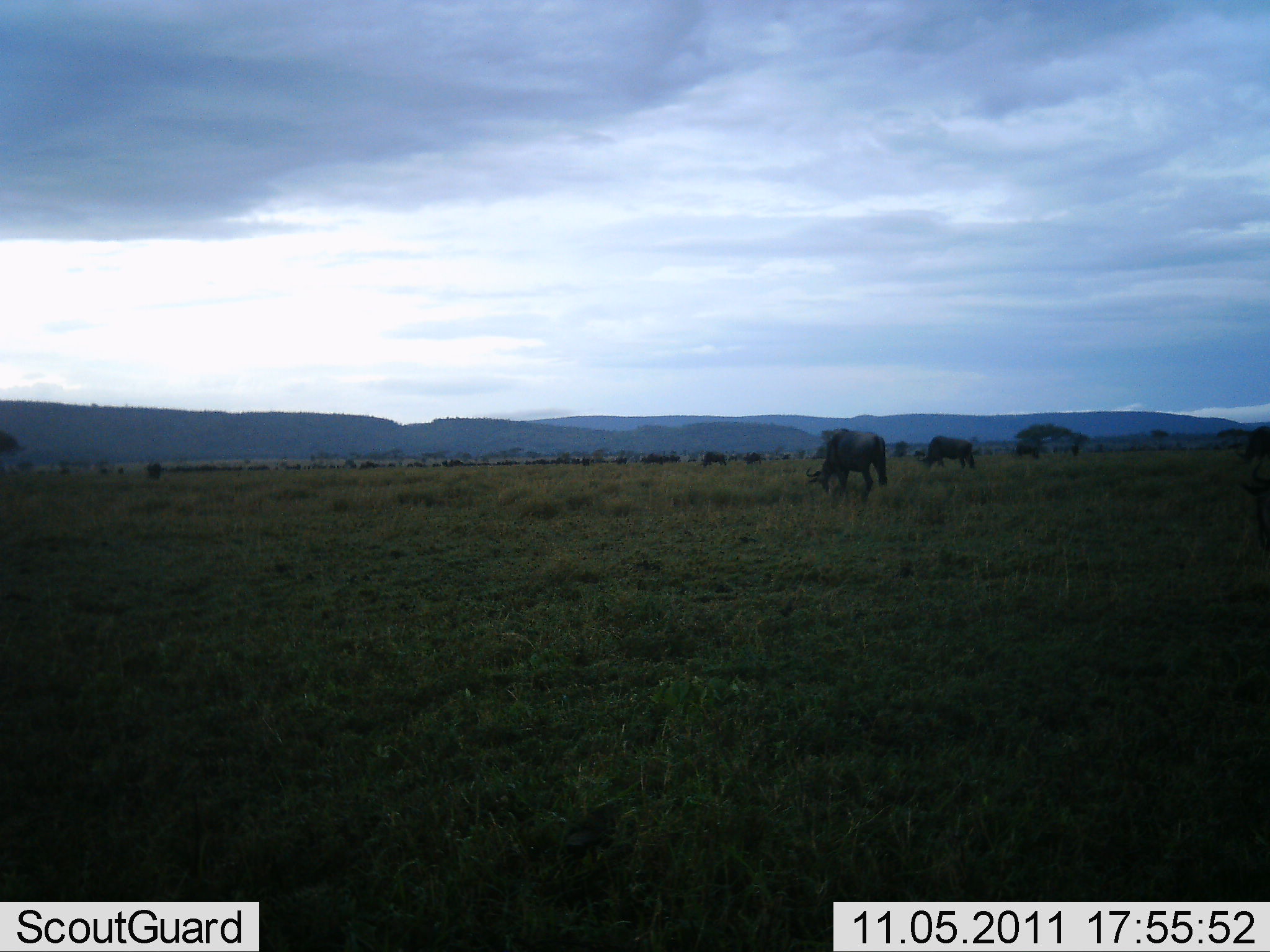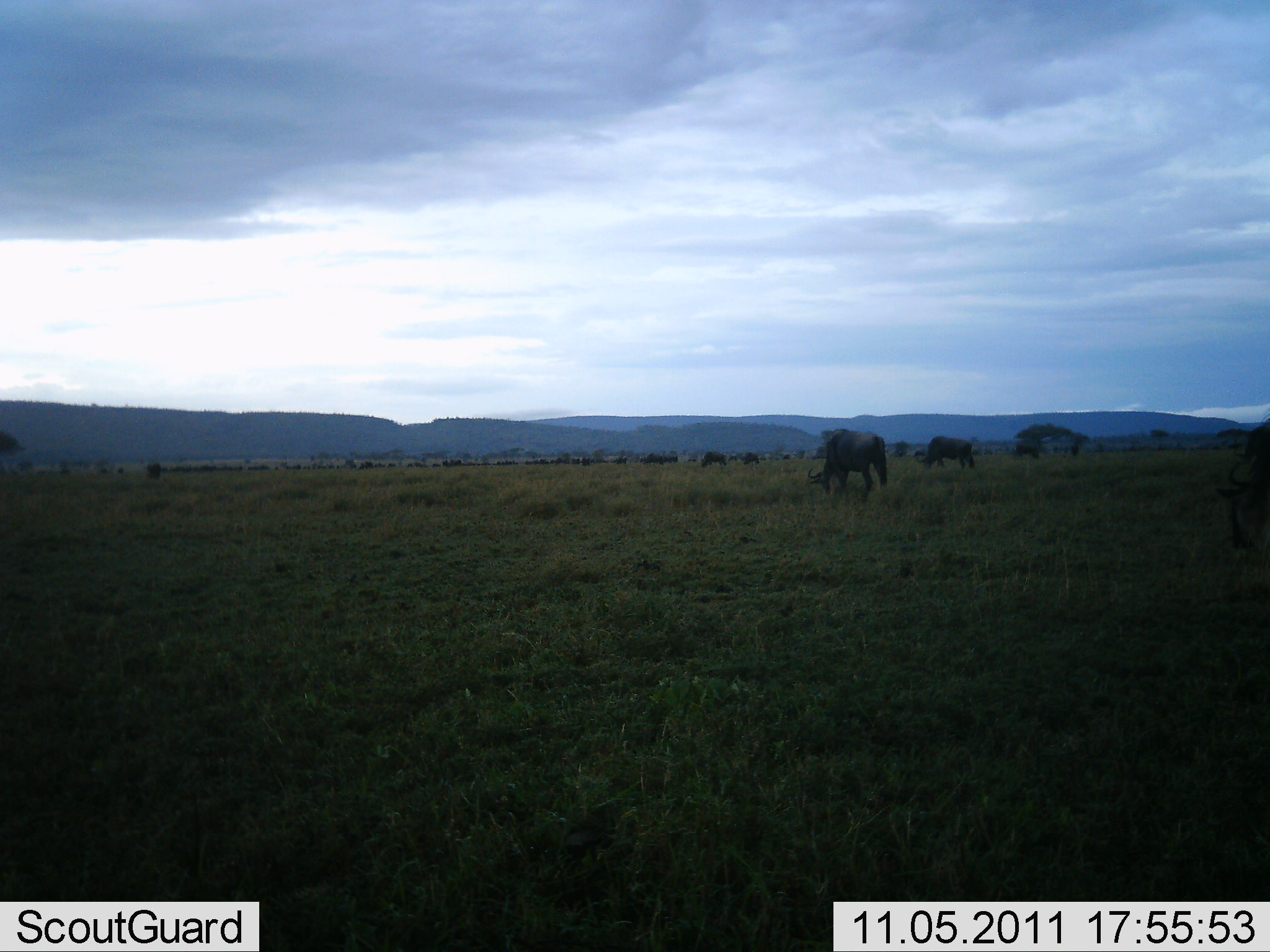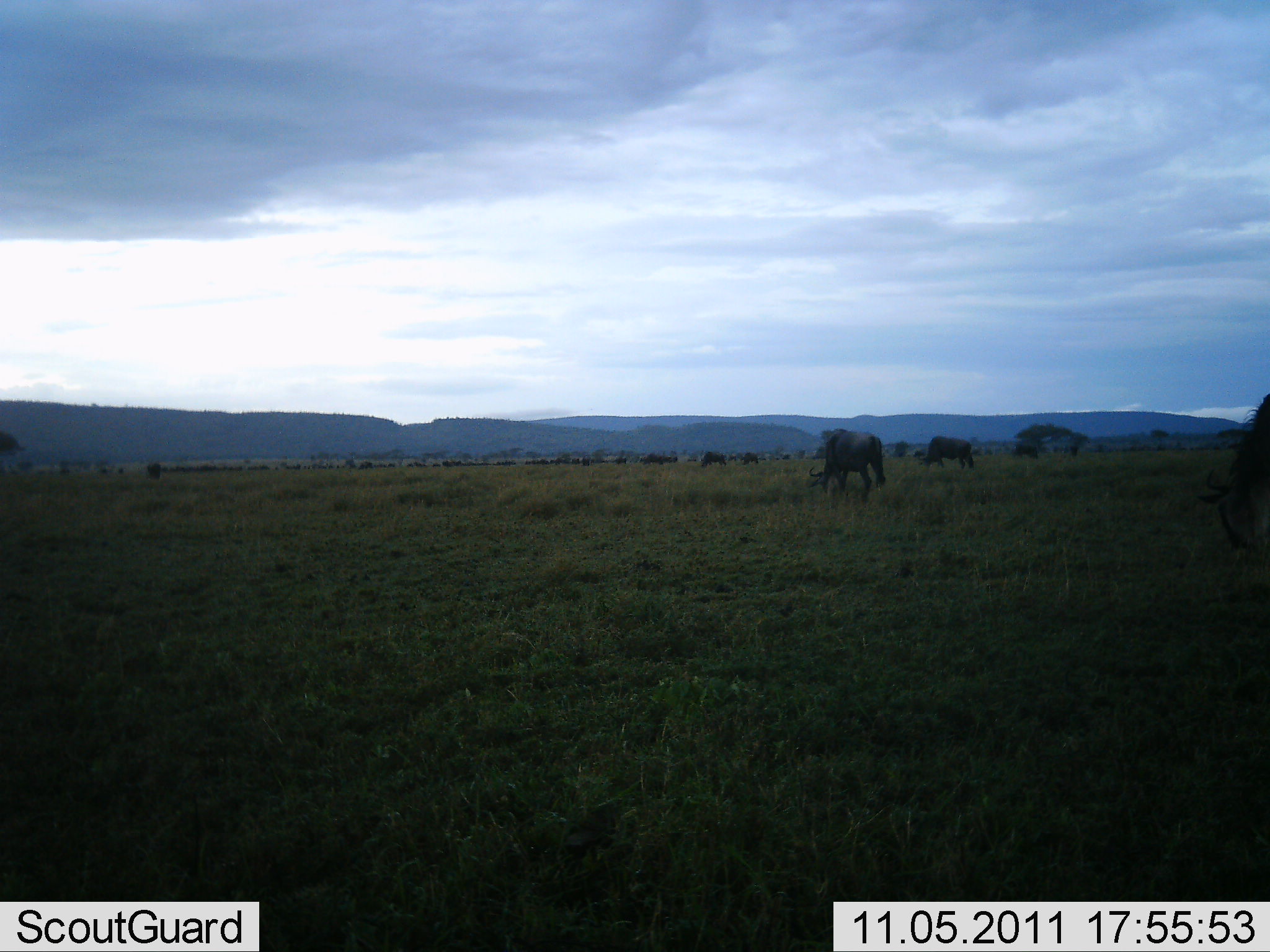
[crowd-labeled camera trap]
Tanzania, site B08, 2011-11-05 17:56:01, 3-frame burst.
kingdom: Animalia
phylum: Chordata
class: Mammalia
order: Artiodactyla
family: Bovidae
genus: Connochaetes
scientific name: Connochaetes taurinus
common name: blue wildebeest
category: wildebeest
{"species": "wildebeest (blue wildebeest) (Connochaetes taurinus)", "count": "11-50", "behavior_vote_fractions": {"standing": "27%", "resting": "0%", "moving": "18%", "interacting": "0%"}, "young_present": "0%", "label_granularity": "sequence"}